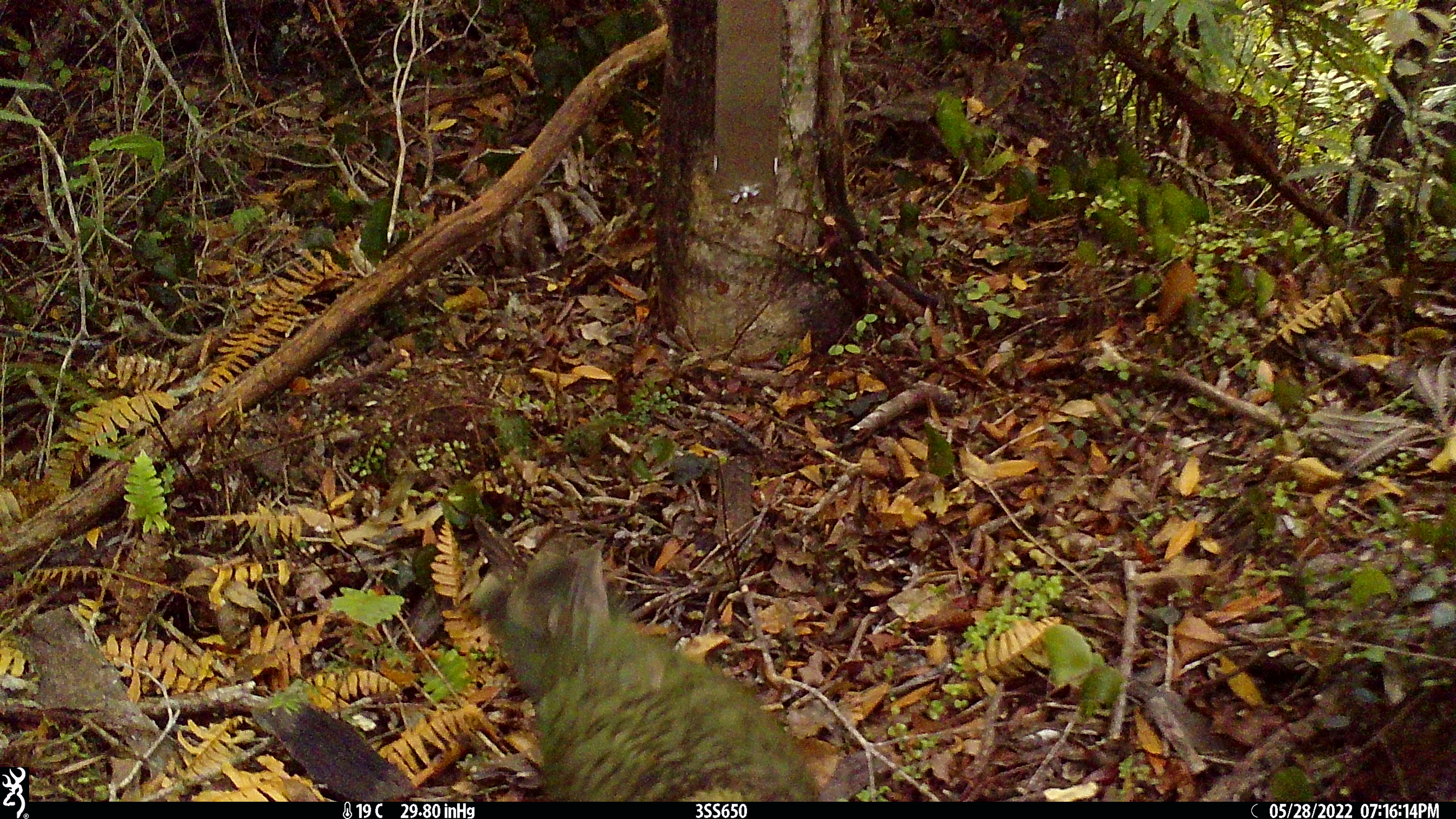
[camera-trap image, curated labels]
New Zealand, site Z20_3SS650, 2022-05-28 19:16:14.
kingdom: Animalia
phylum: Chordata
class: Aves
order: Psittaciformes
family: Strigopidae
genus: Nestor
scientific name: Nestor notabilis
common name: kea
Kea (Nestor notabilis).